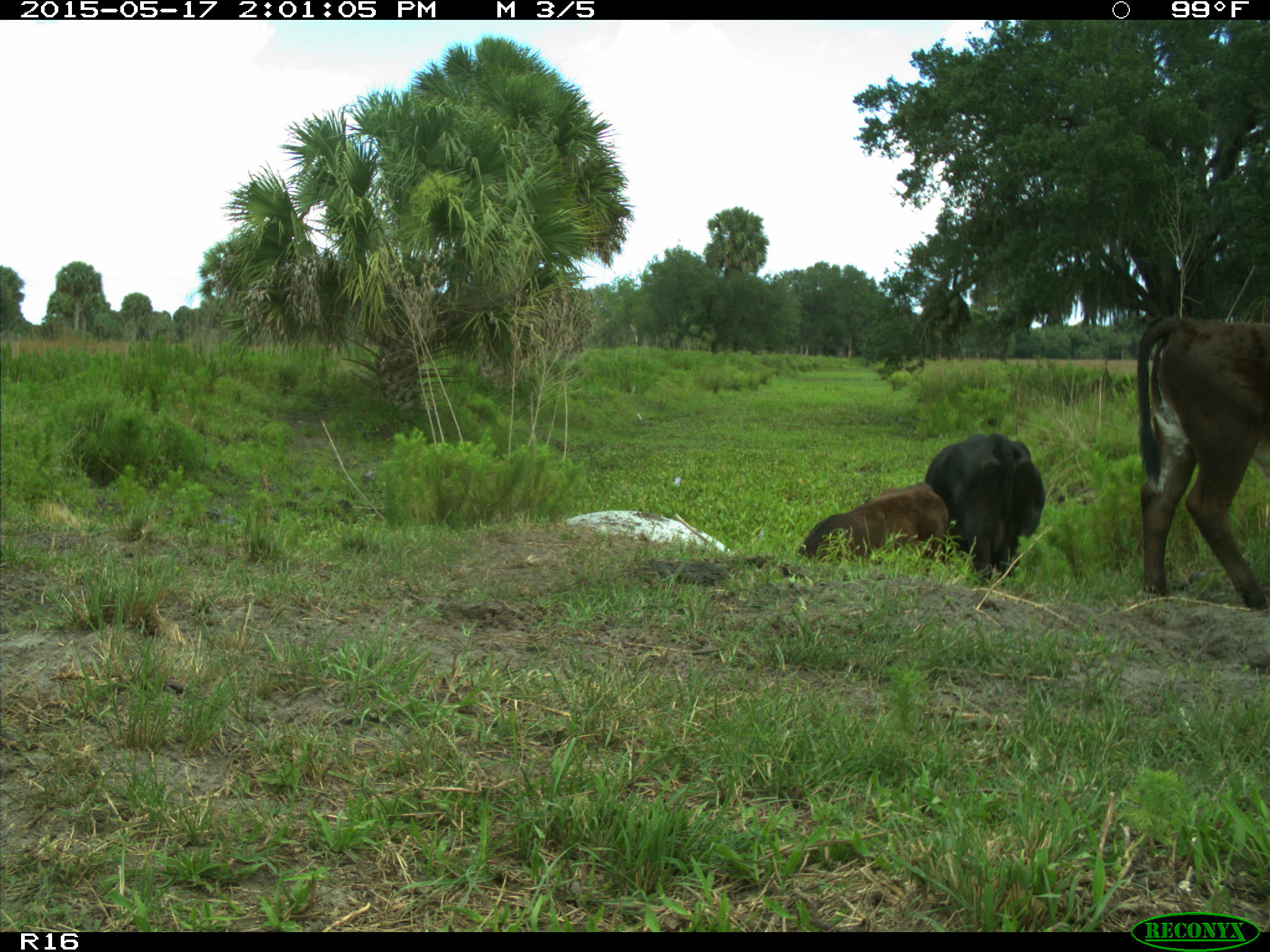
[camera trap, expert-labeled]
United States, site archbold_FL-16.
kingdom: Animalia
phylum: Chordata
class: Mammalia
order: Artiodactyla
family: Bovidae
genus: Bos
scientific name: Bos taurus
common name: domestic cow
Bos taurus (domestic cow).